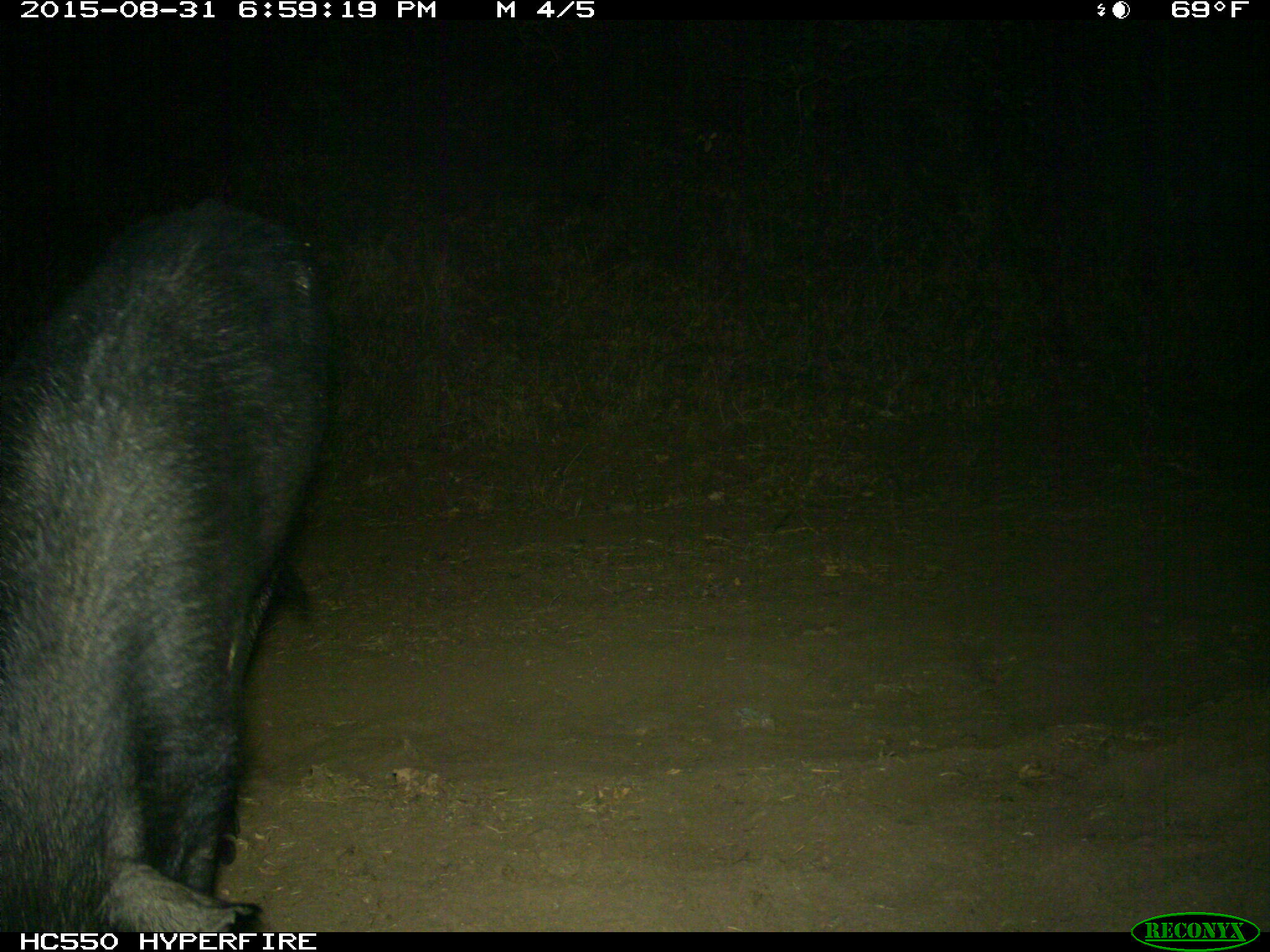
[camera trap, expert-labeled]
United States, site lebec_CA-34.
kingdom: Animalia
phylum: Chordata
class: Mammalia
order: Artiodactyla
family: Suidae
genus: Sus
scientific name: Sus scrofa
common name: wild boar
Sus scrofa (wild boar).